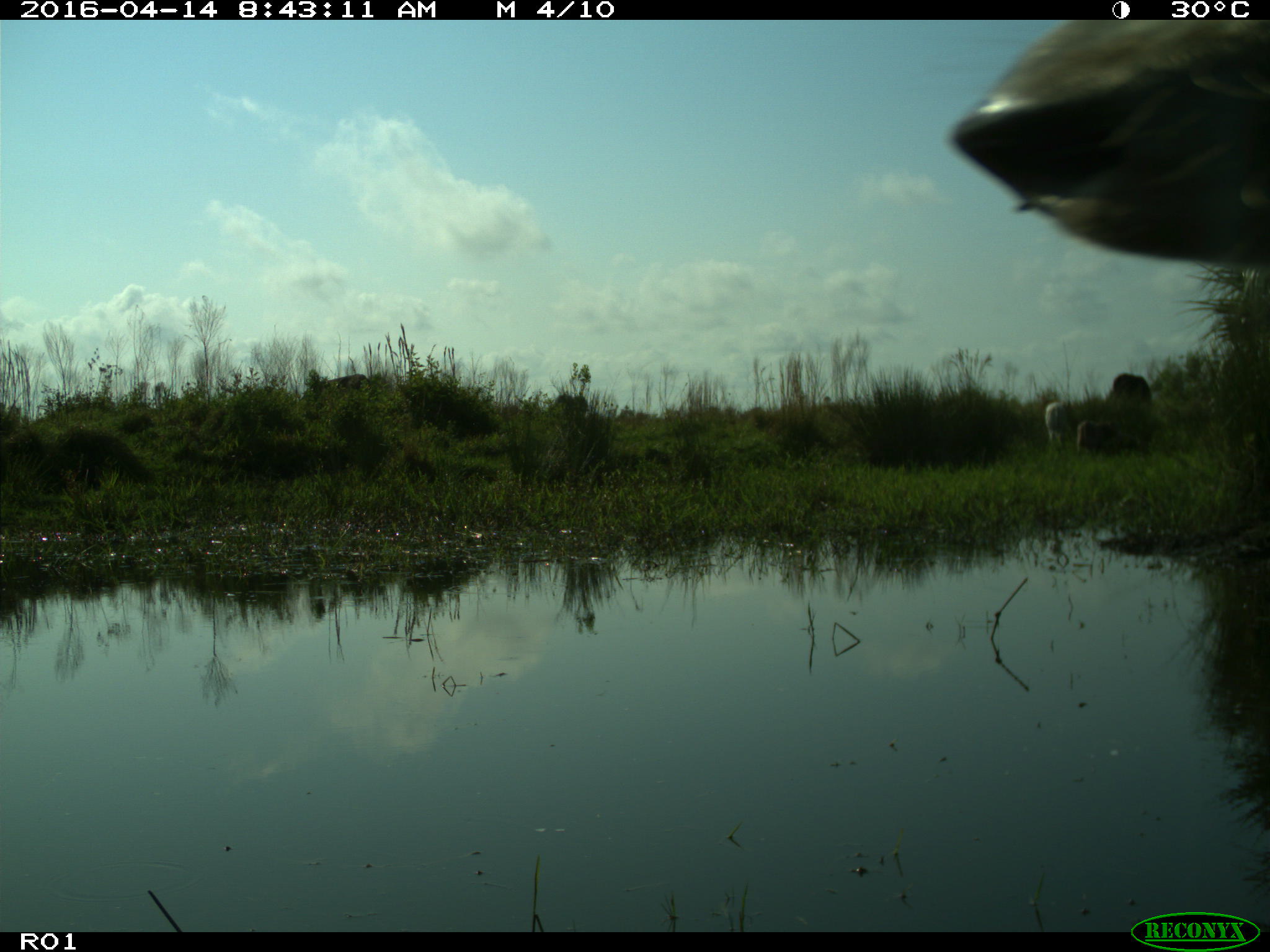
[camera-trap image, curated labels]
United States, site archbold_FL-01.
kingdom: Animalia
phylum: Chordata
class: Mammalia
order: Artiodactyla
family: Bovidae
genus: Bos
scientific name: Bos taurus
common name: domestic cow